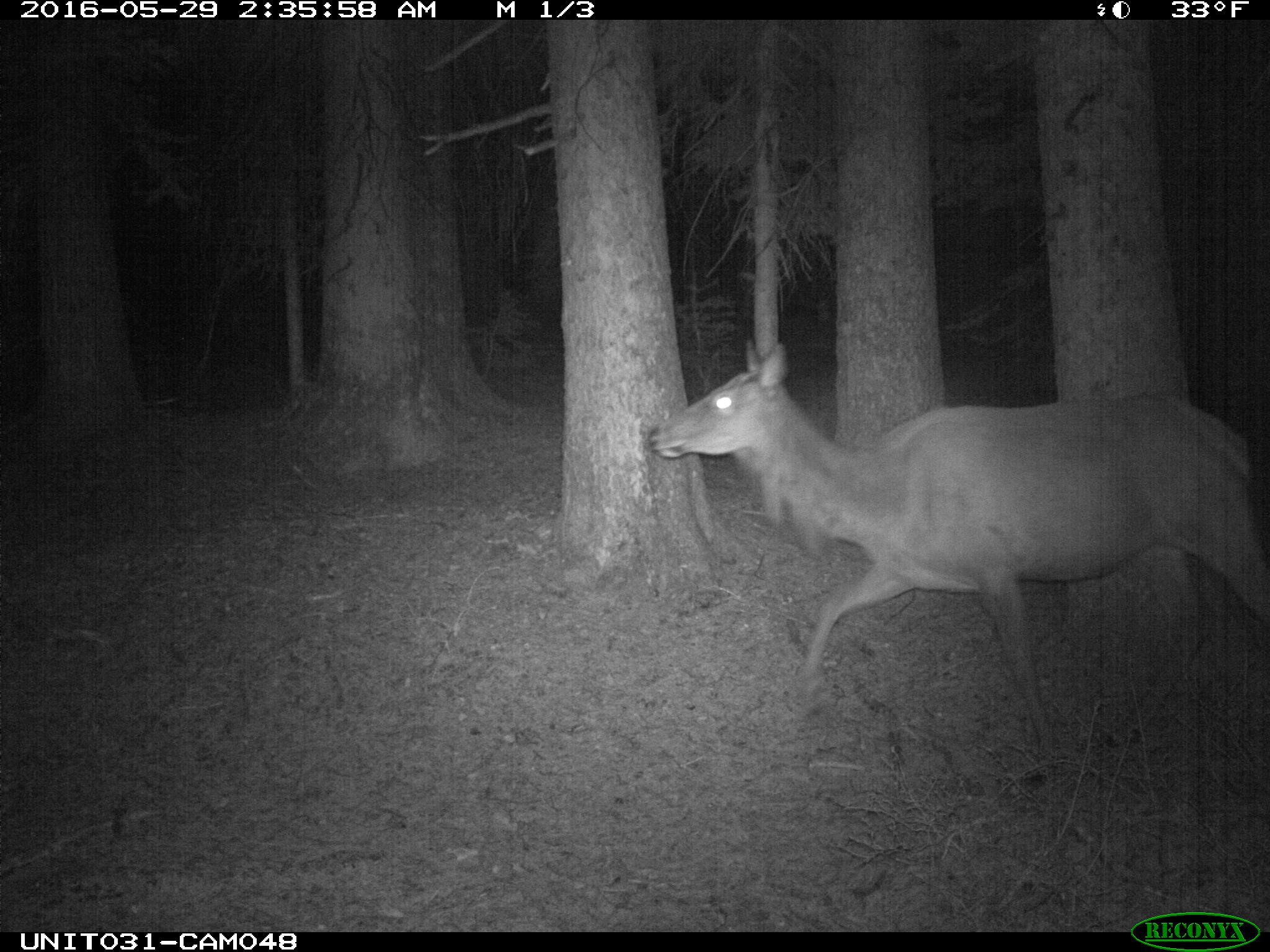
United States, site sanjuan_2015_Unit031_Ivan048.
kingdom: Animalia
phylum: Chordata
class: Mammalia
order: Artiodactyla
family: Cervidae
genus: Cervus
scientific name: Cervus elaphus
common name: red deer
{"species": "Cervus elaphus (red deer)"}